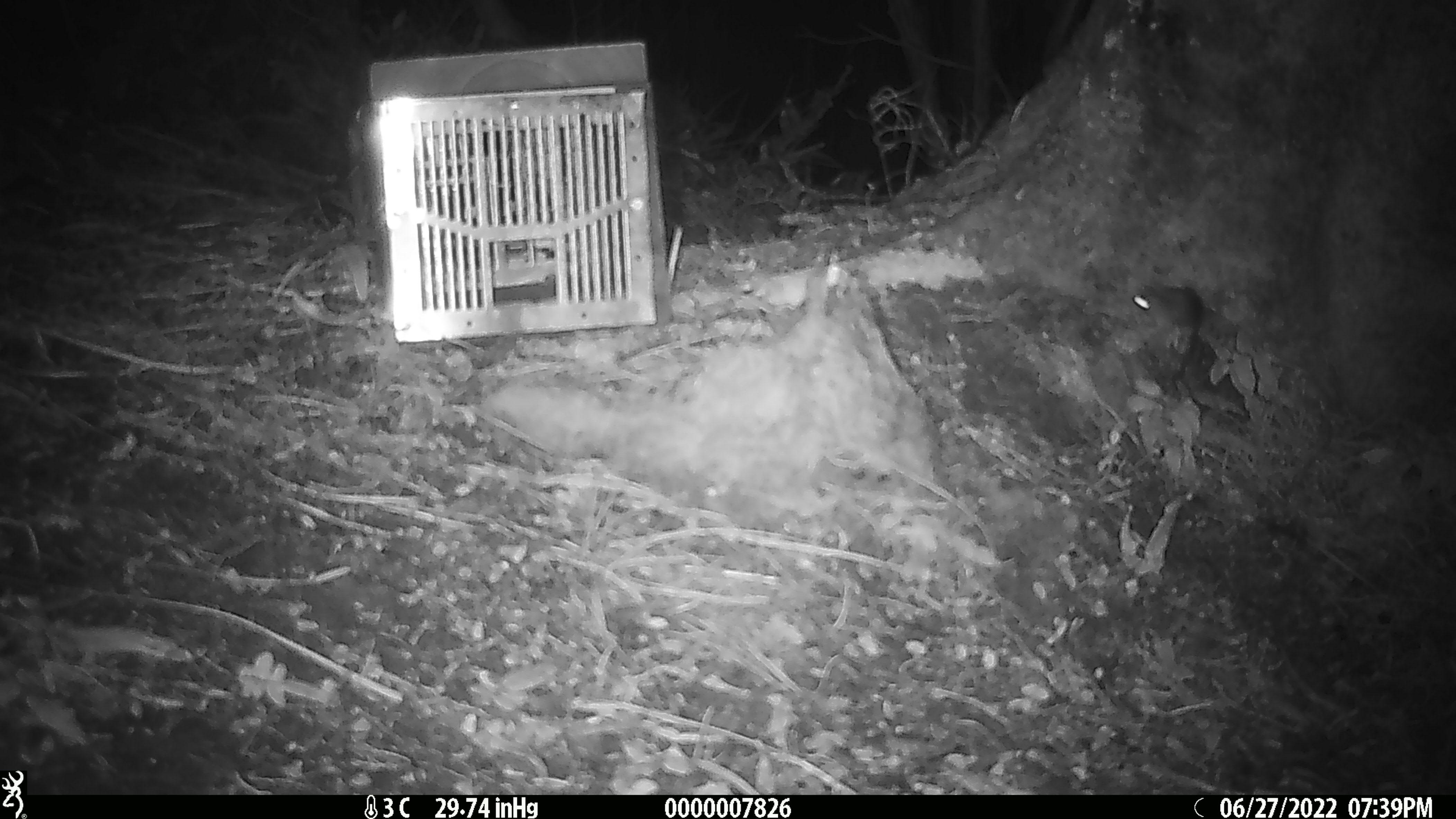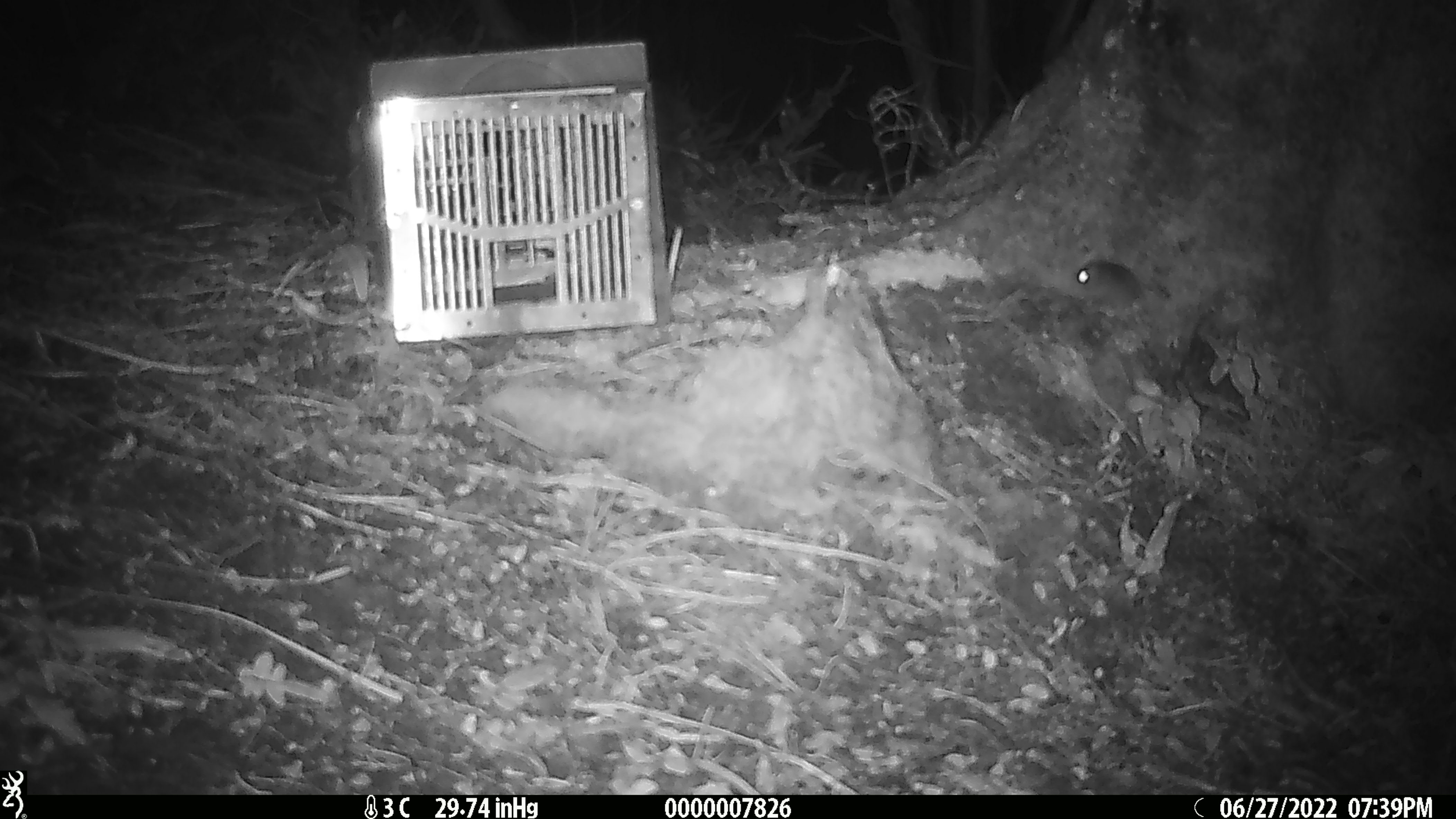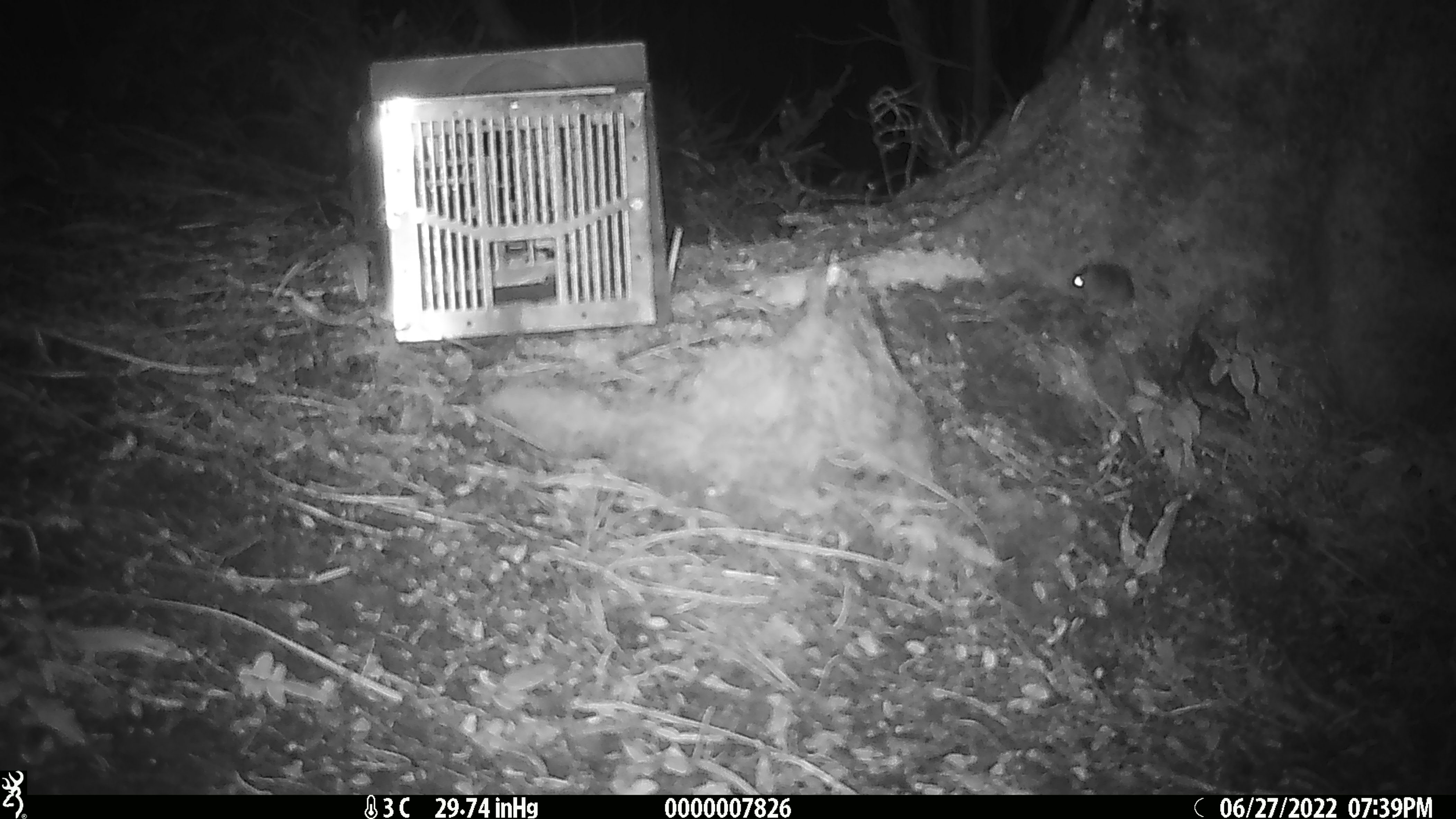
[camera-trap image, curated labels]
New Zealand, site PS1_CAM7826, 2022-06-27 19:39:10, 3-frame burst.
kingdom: Animalia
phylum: Chordata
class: Mammalia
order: Rodentia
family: Muridae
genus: Mus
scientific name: Mus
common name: mouse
Mouse (Mus).